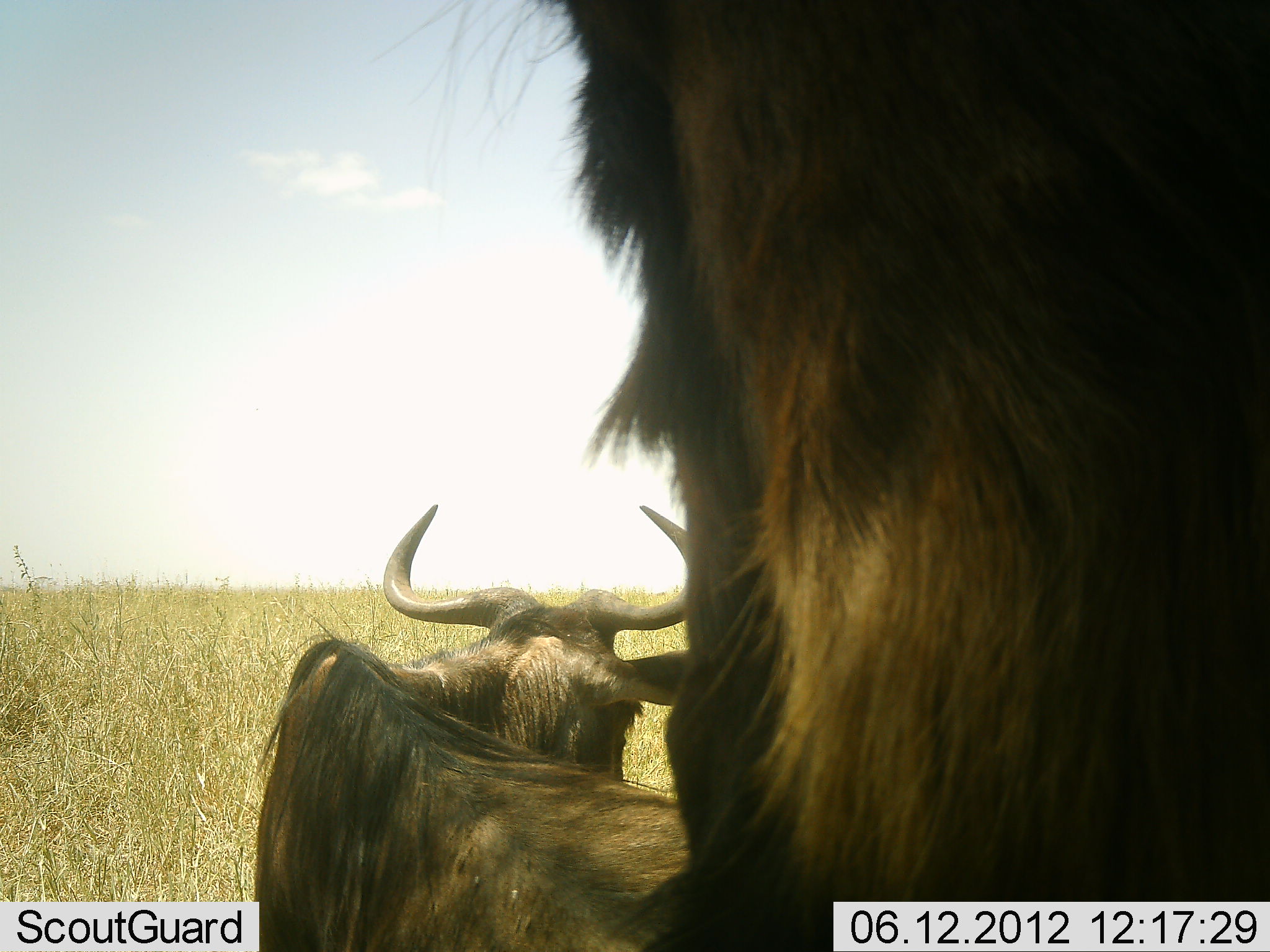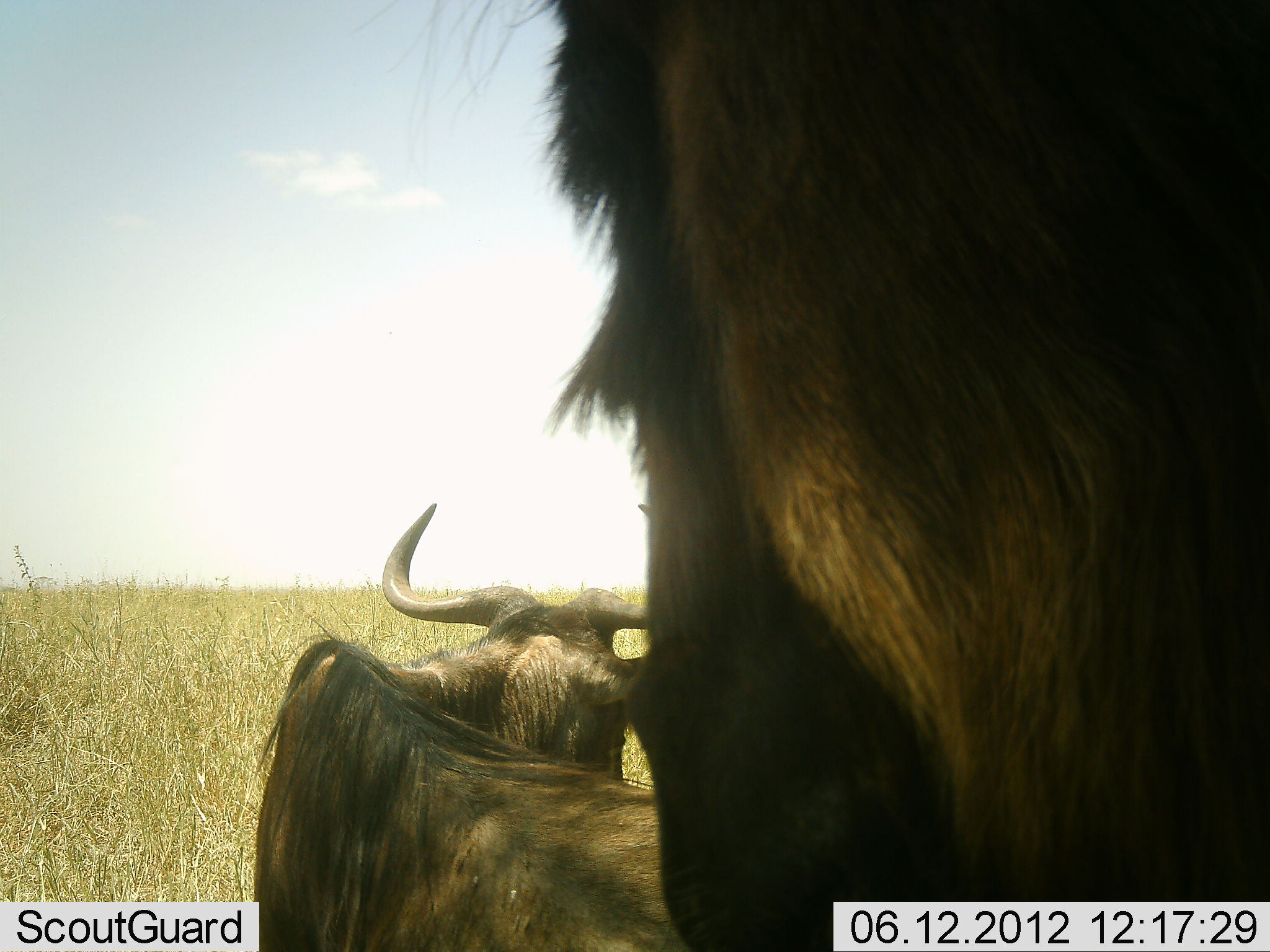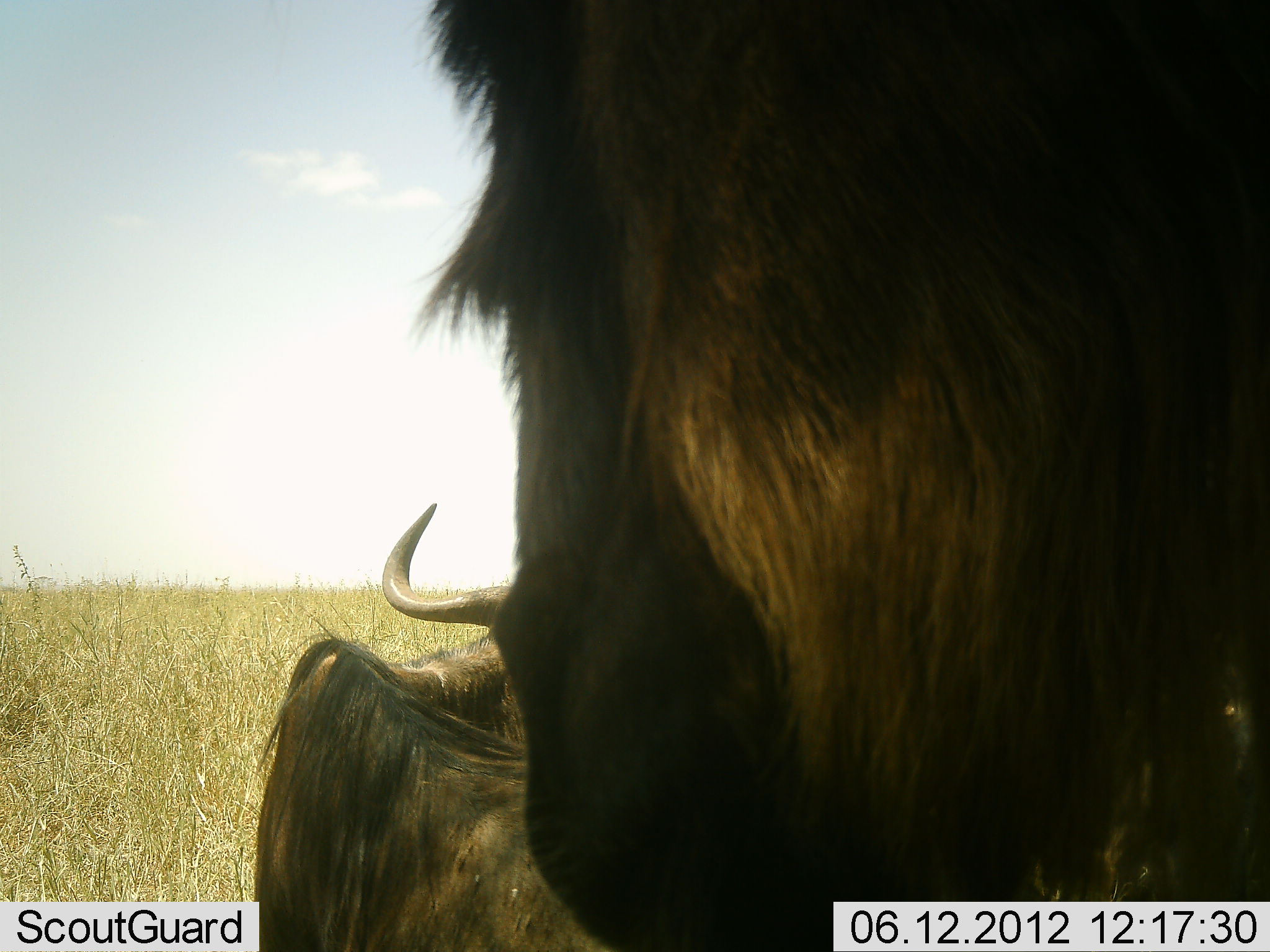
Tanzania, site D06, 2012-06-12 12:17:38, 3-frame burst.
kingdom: Animalia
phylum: Chordata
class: Mammalia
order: Artiodactyla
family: Bovidae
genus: Connochaetes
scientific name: Connochaetes taurinus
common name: blue wildebeest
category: wildebeest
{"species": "wildebeest (blue wildebeest) (Connochaetes taurinus)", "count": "2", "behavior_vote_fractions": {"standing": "80%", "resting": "50%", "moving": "0%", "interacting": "0%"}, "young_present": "0%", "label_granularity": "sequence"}